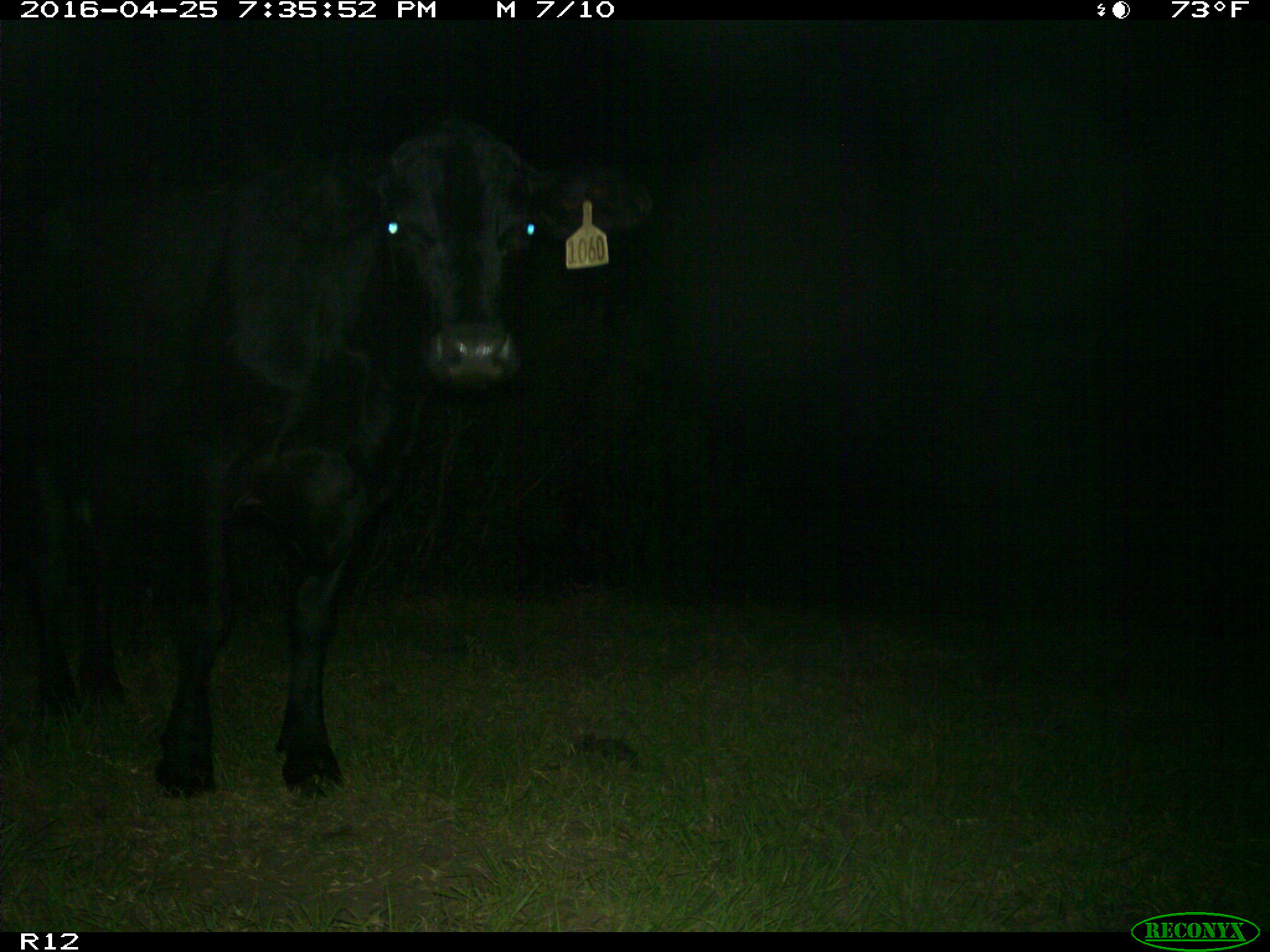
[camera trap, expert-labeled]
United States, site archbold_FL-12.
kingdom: Animalia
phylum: Chordata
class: Mammalia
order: Artiodactyla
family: Bovidae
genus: Bos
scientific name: Bos taurus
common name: domestic cow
Bos taurus (domestic cow).